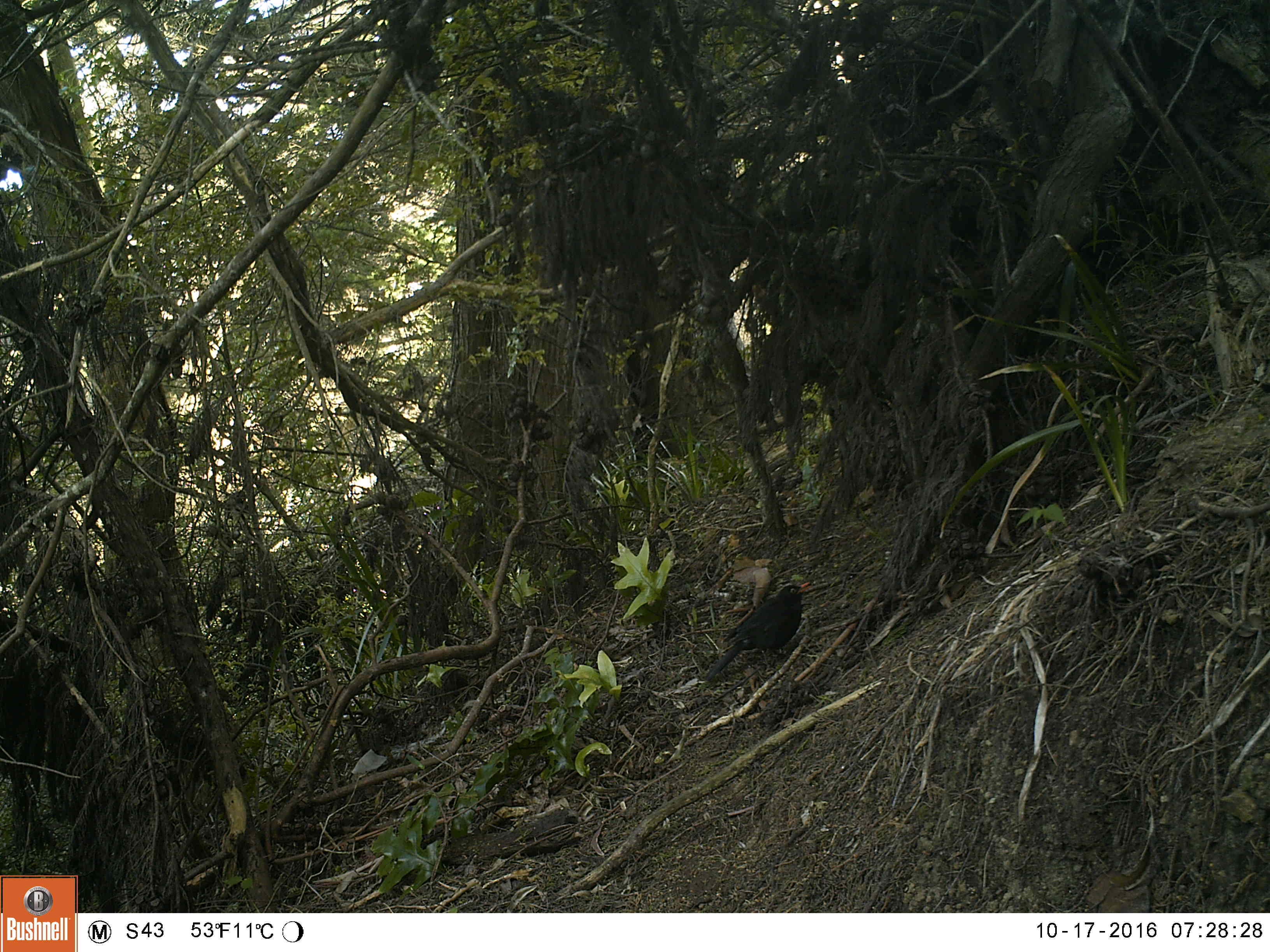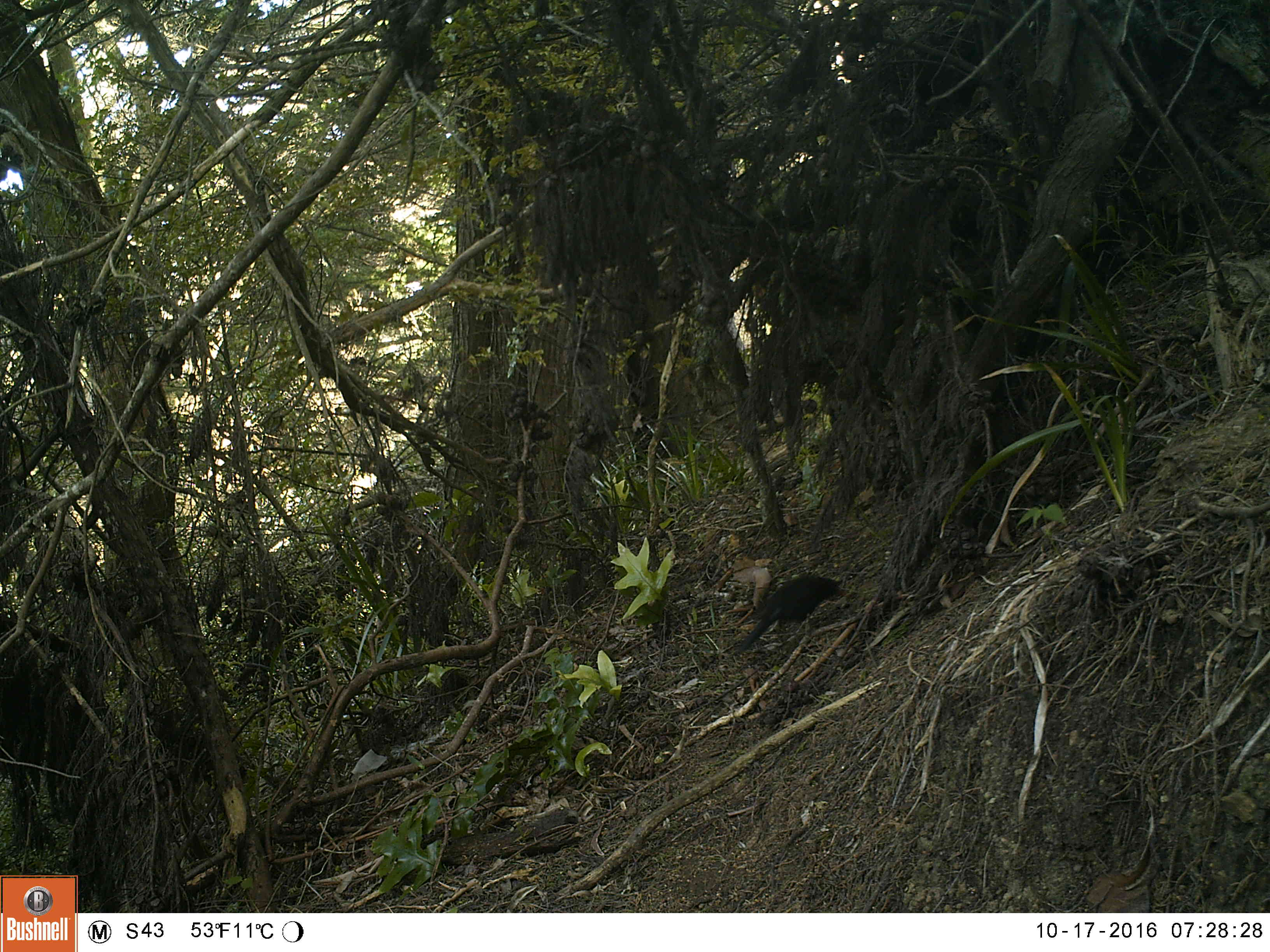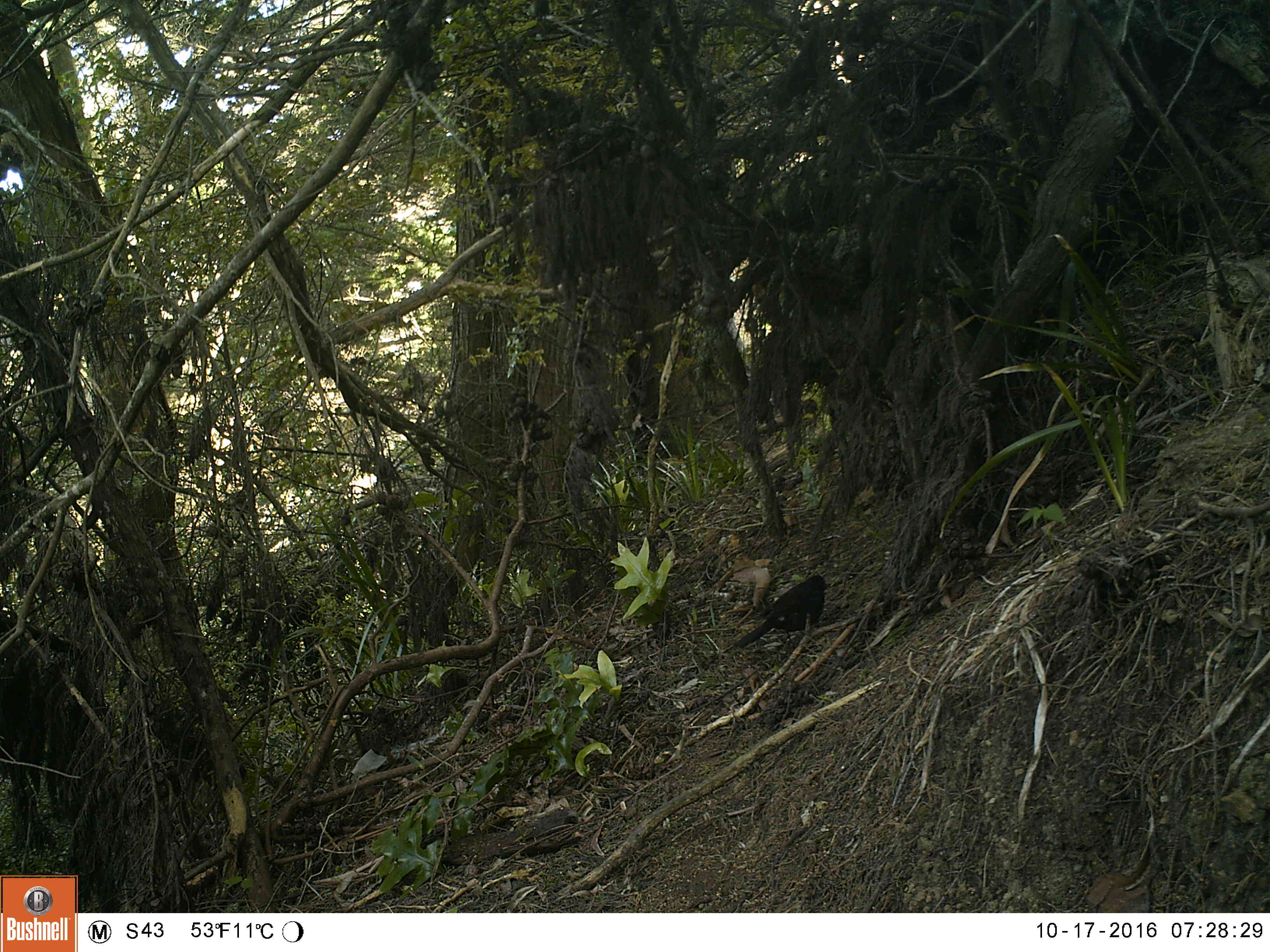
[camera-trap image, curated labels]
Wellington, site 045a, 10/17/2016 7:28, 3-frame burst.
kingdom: Animalia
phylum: Chordata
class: Aves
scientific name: Aves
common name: bird